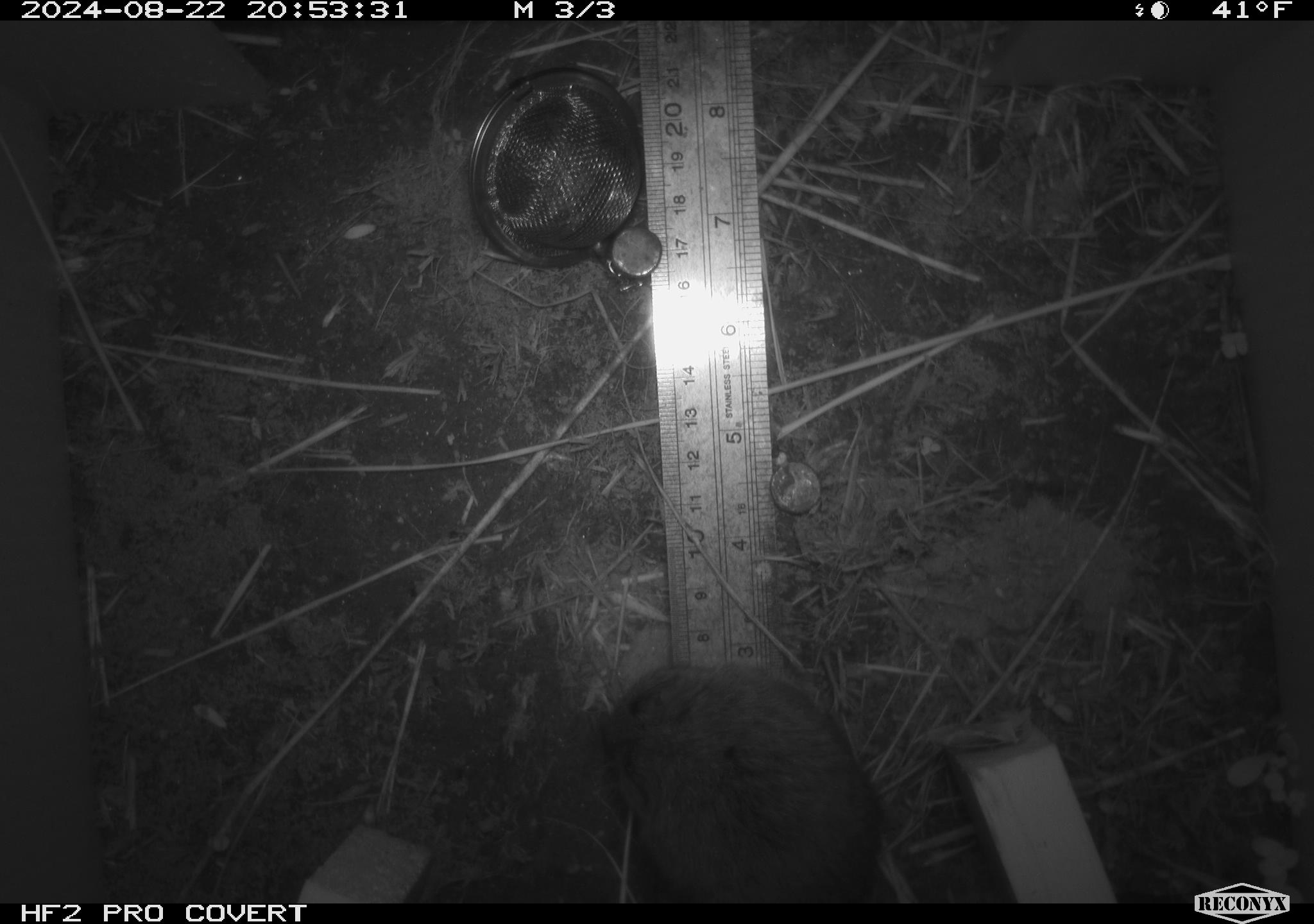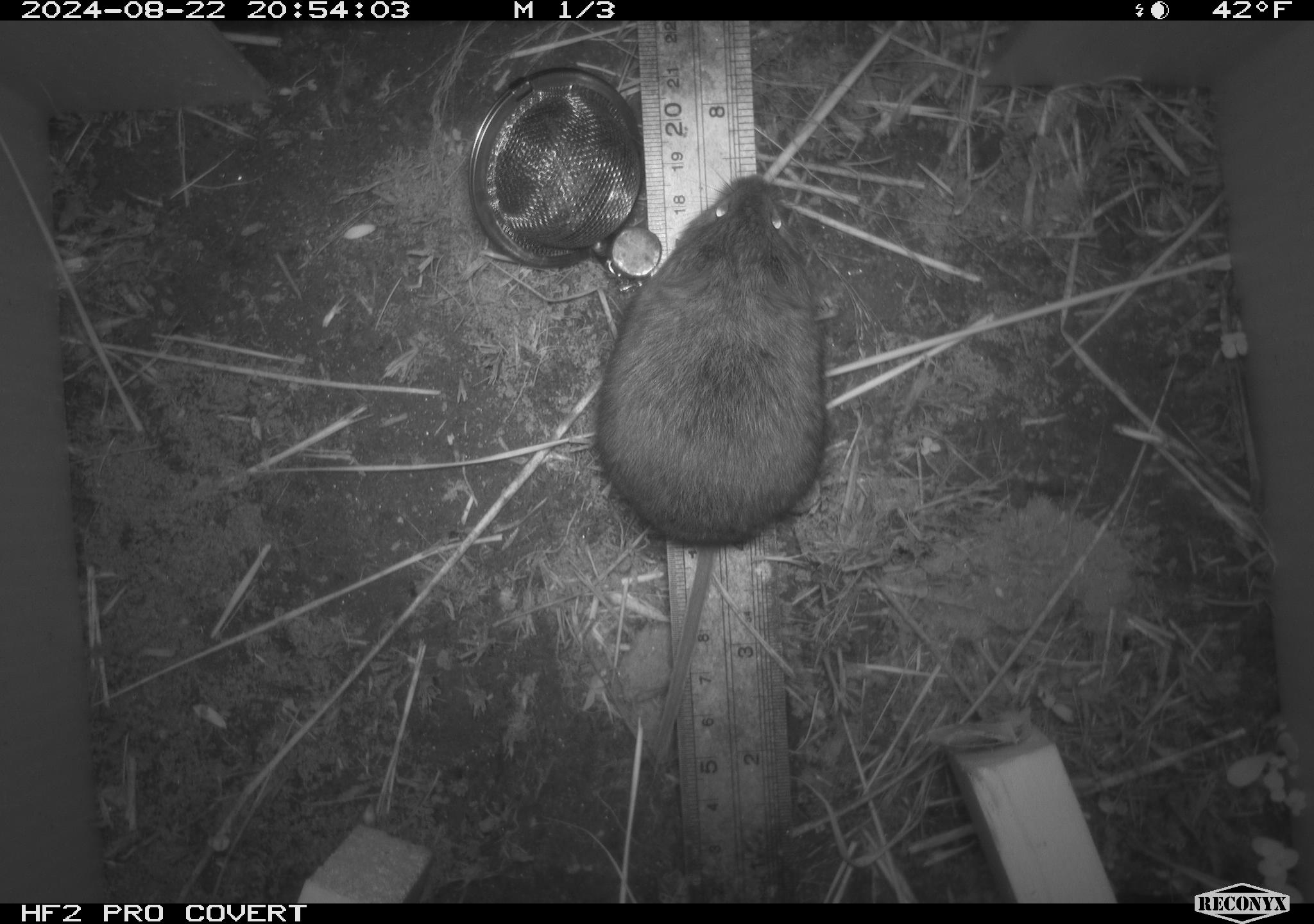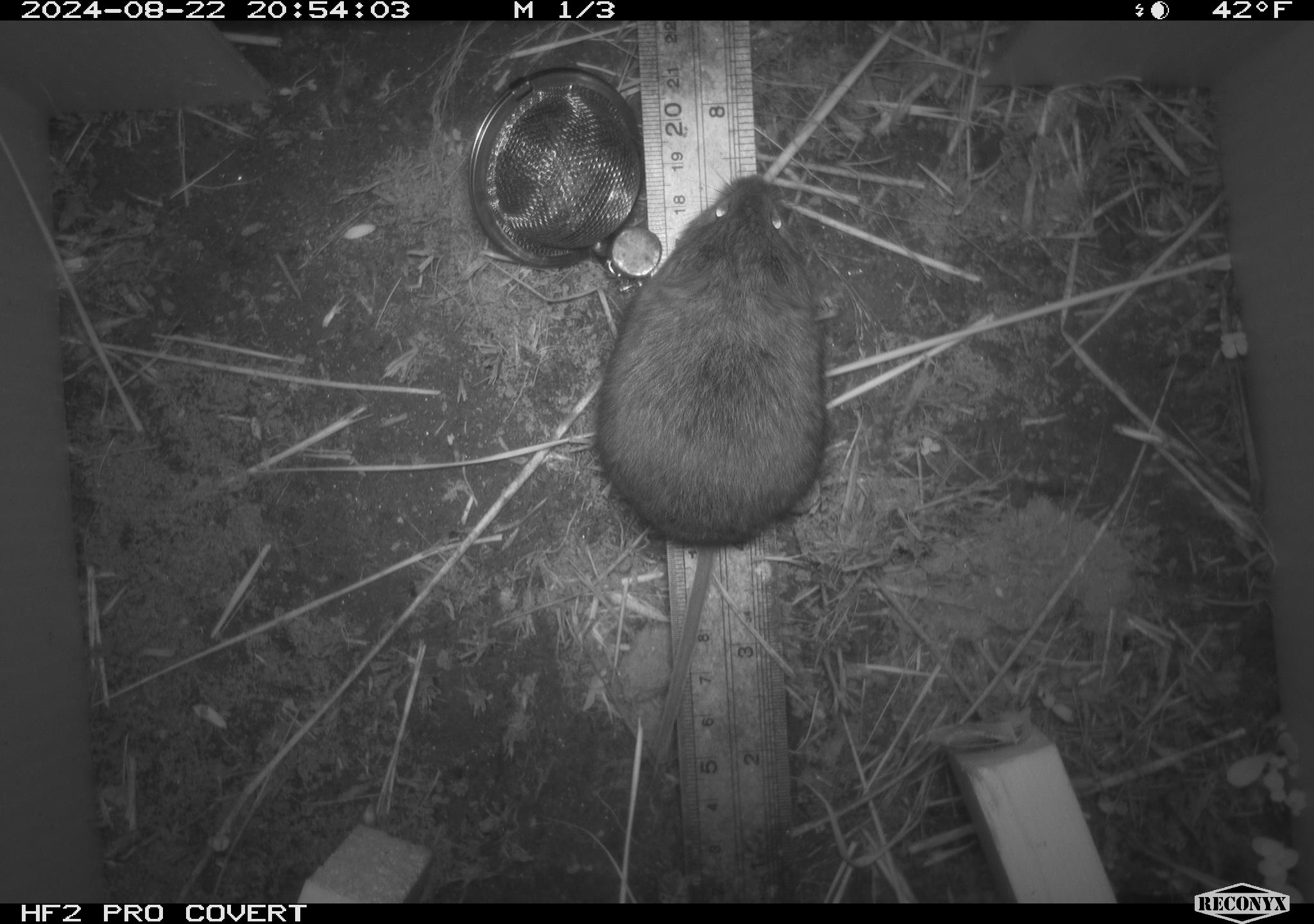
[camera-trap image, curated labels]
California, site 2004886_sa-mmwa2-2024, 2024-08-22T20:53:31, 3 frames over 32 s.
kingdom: Animalia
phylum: Chordata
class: Mammalia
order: Rodentia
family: Cricetidae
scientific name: Arvicolinae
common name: voles, lemmings, and muskrats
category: arvicolinae subfamily